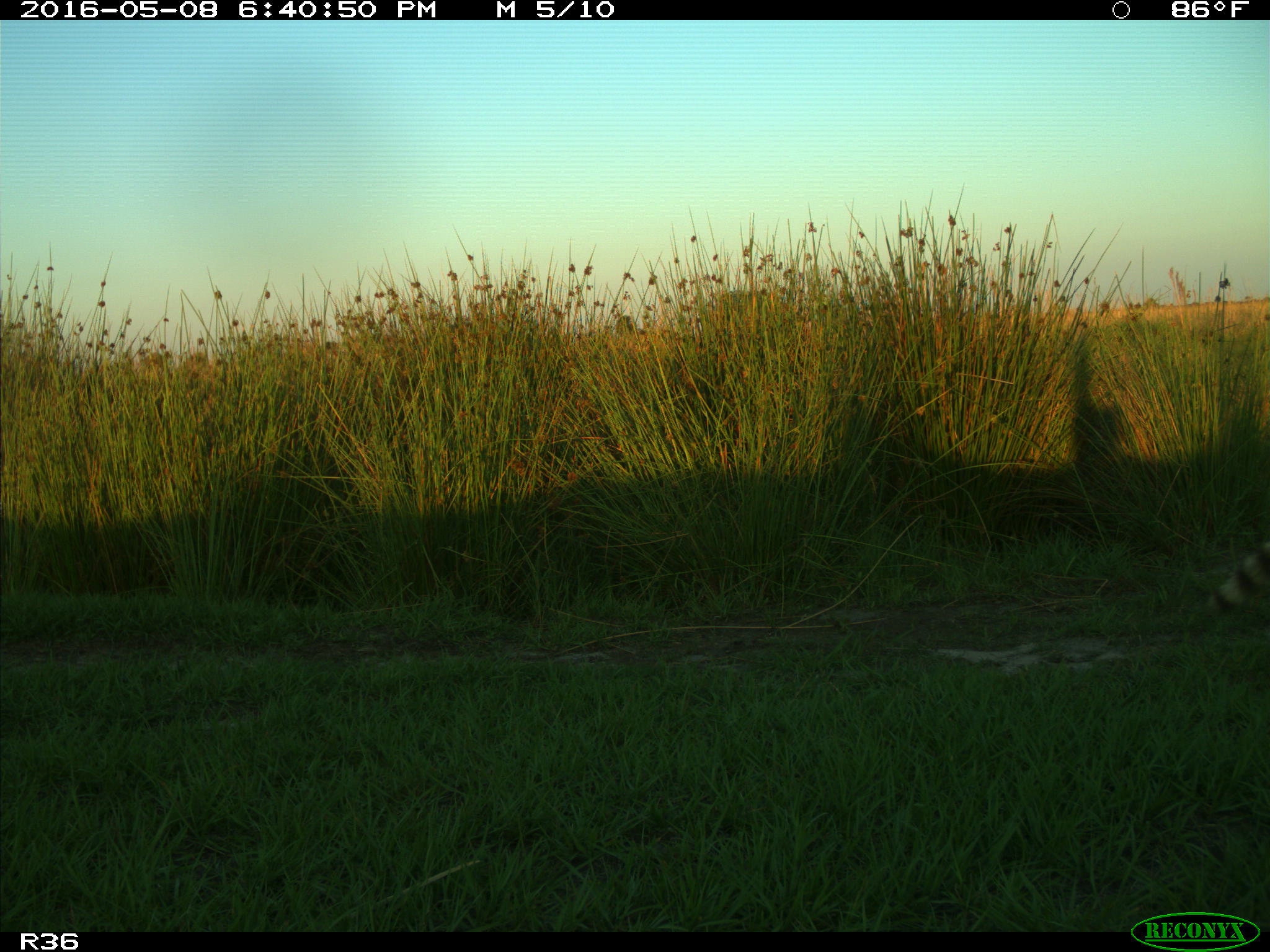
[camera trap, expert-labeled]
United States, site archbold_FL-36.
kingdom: Animalia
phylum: Chordata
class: Mammalia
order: Carnivora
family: Procyonidae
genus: Procyon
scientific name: Procyon lotor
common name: common raccoon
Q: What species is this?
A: Procyon lotor (common raccoon).